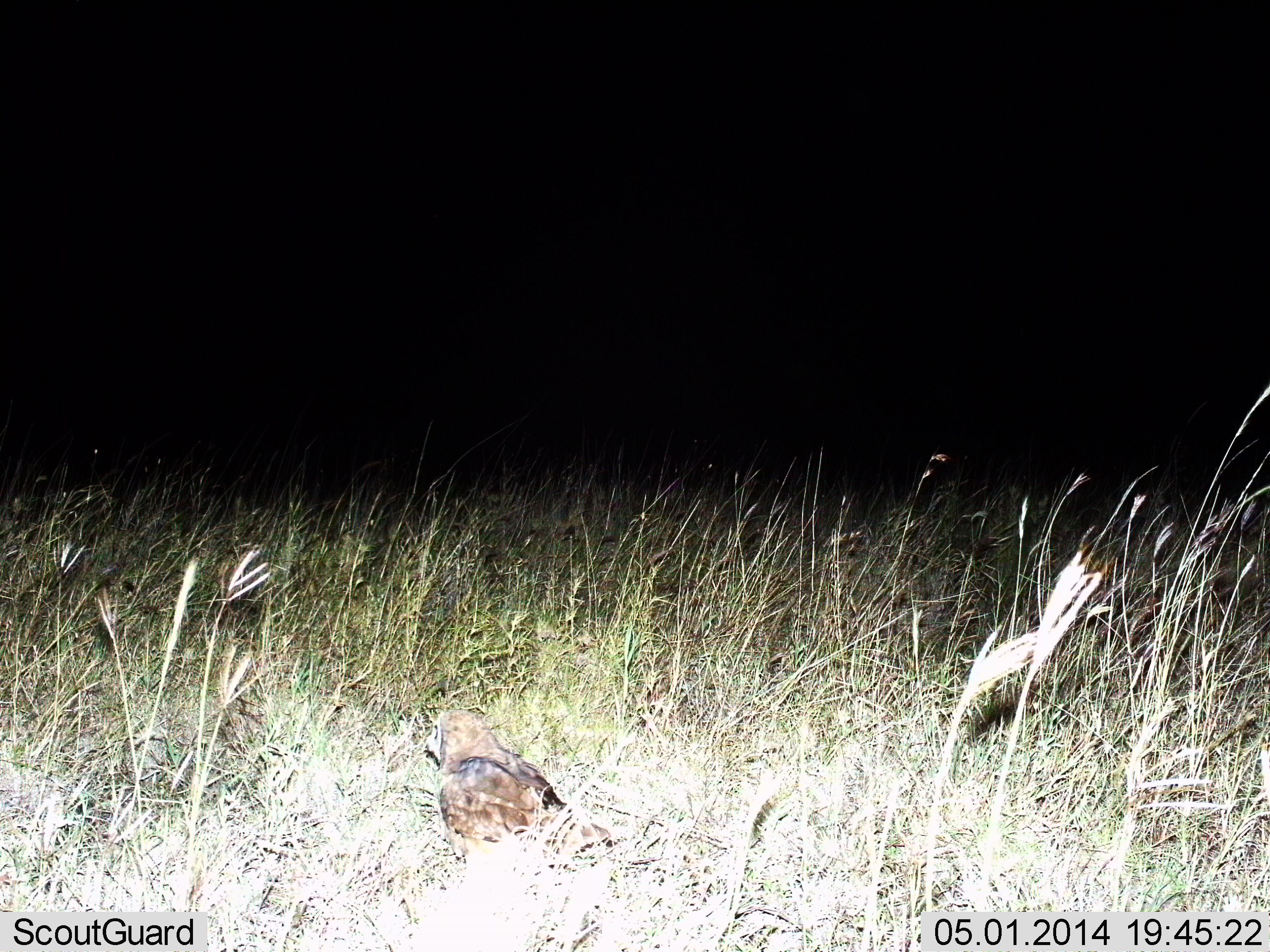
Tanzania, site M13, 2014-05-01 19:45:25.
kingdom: Animalia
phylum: Chordata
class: Aves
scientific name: Aves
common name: bird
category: otherbird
Otherbird (bird) (Aves), count 1. Behavior (volunteer vote fractions): standing 45%, resting 55%, moving 0%, interacting 0%. Young present (vote fraction): 0%. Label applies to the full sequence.